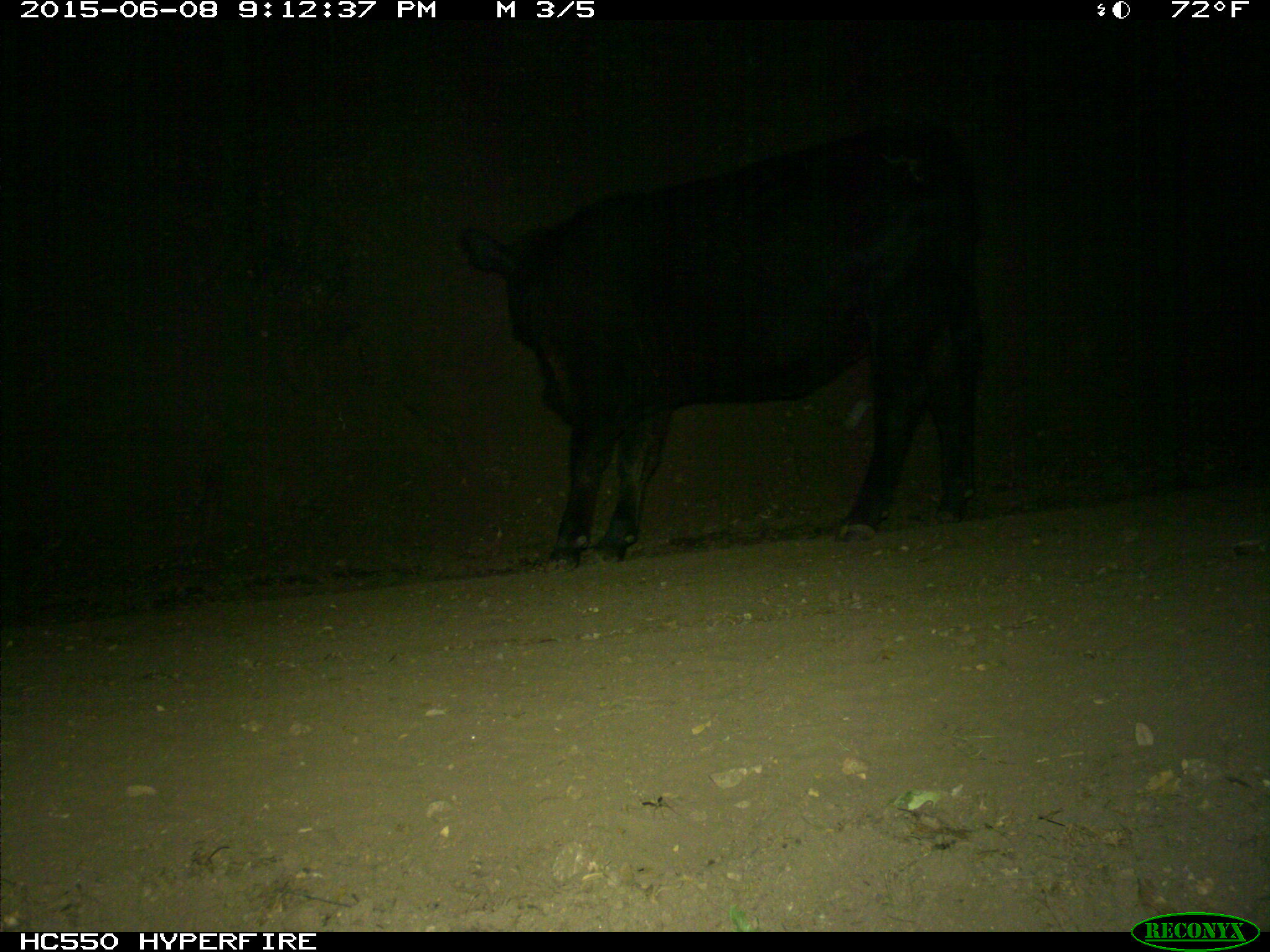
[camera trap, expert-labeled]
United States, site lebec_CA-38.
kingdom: Animalia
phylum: Chordata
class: Mammalia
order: Artiodactyla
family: Bovidae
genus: Bos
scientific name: Bos taurus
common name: domestic cow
Bos taurus (domestic cow).